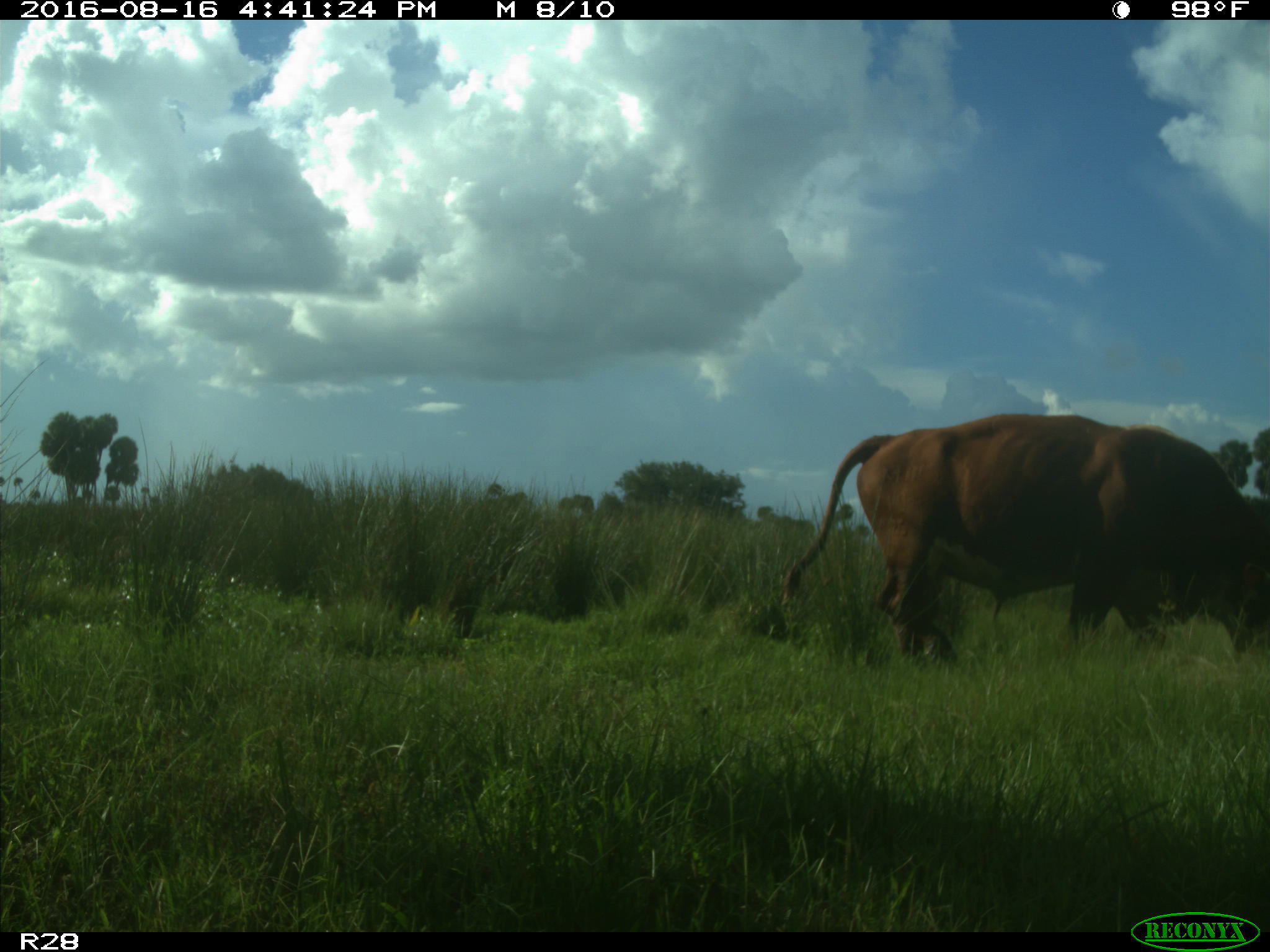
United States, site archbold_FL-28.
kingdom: Animalia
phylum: Chordata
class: Mammalia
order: Artiodactyla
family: Bovidae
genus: Bos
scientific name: Bos taurus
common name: domestic cow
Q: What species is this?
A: Bos taurus (domestic cow).